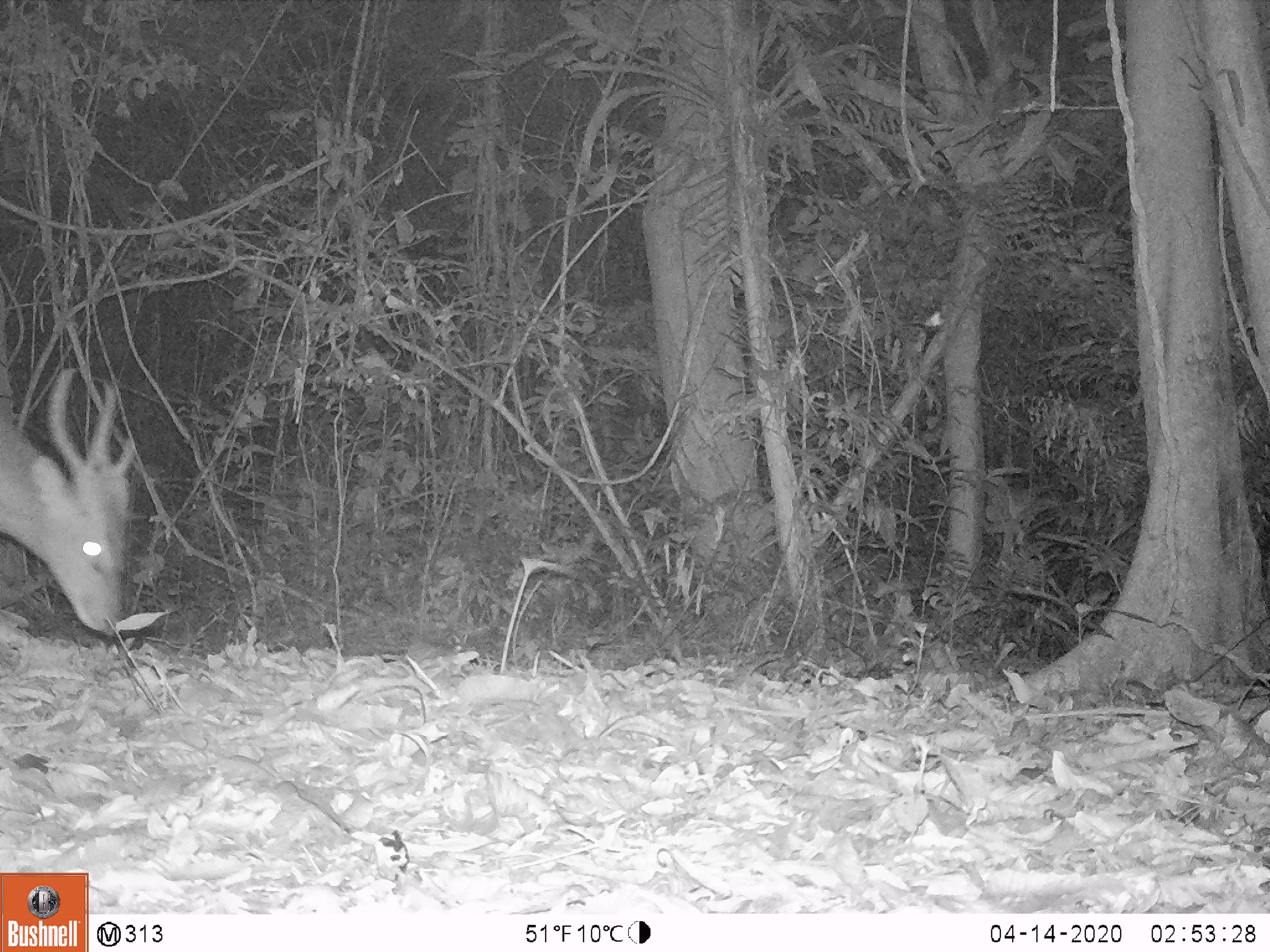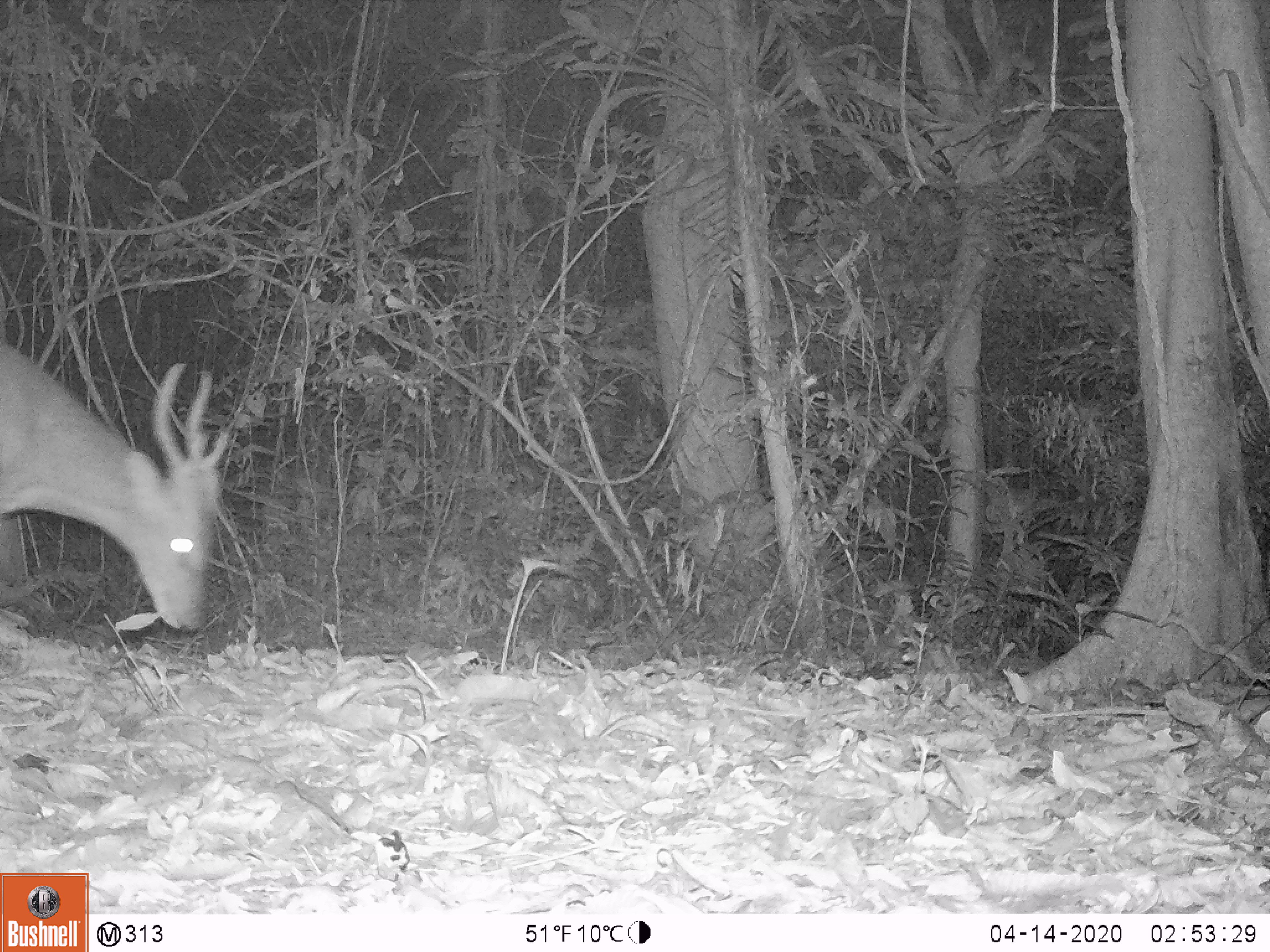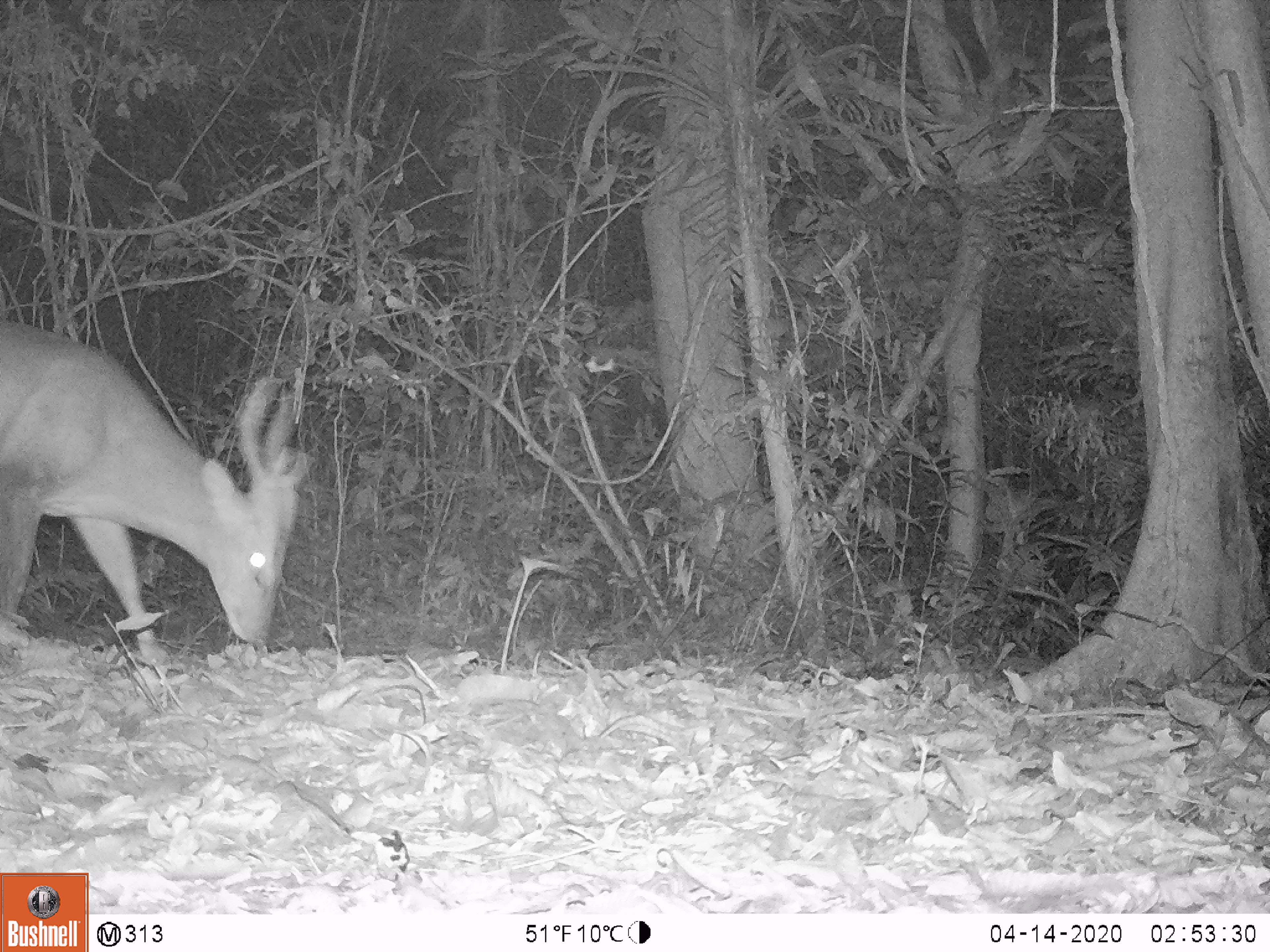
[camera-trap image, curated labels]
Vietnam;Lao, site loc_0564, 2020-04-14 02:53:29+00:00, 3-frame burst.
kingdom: Animalia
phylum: Chordata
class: Mammalia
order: Artiodactyla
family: Cervidae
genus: Muntiacus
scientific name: Muntiacus vuquangensis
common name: large-antlered muntjac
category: large antlered muntjac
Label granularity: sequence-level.